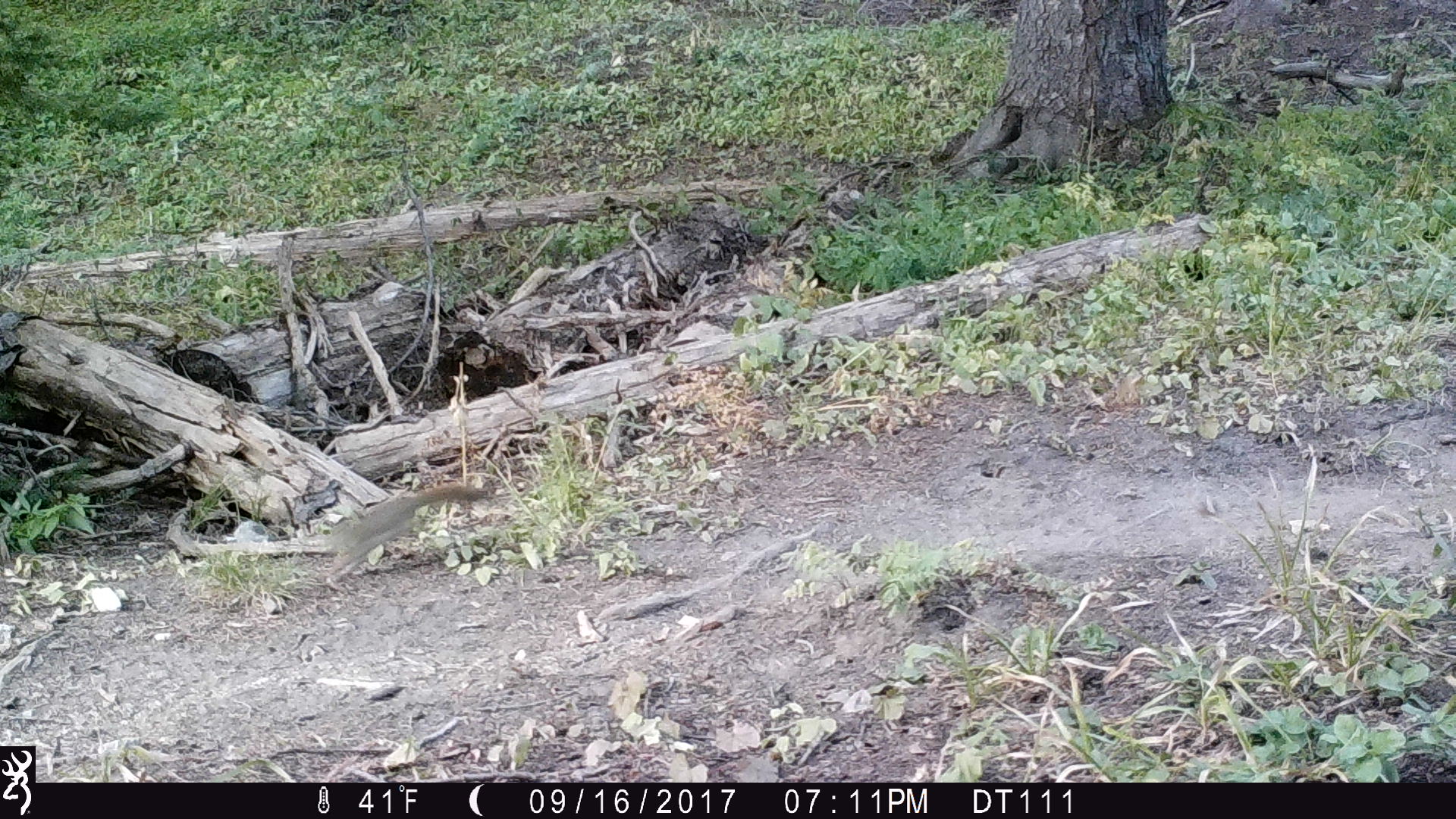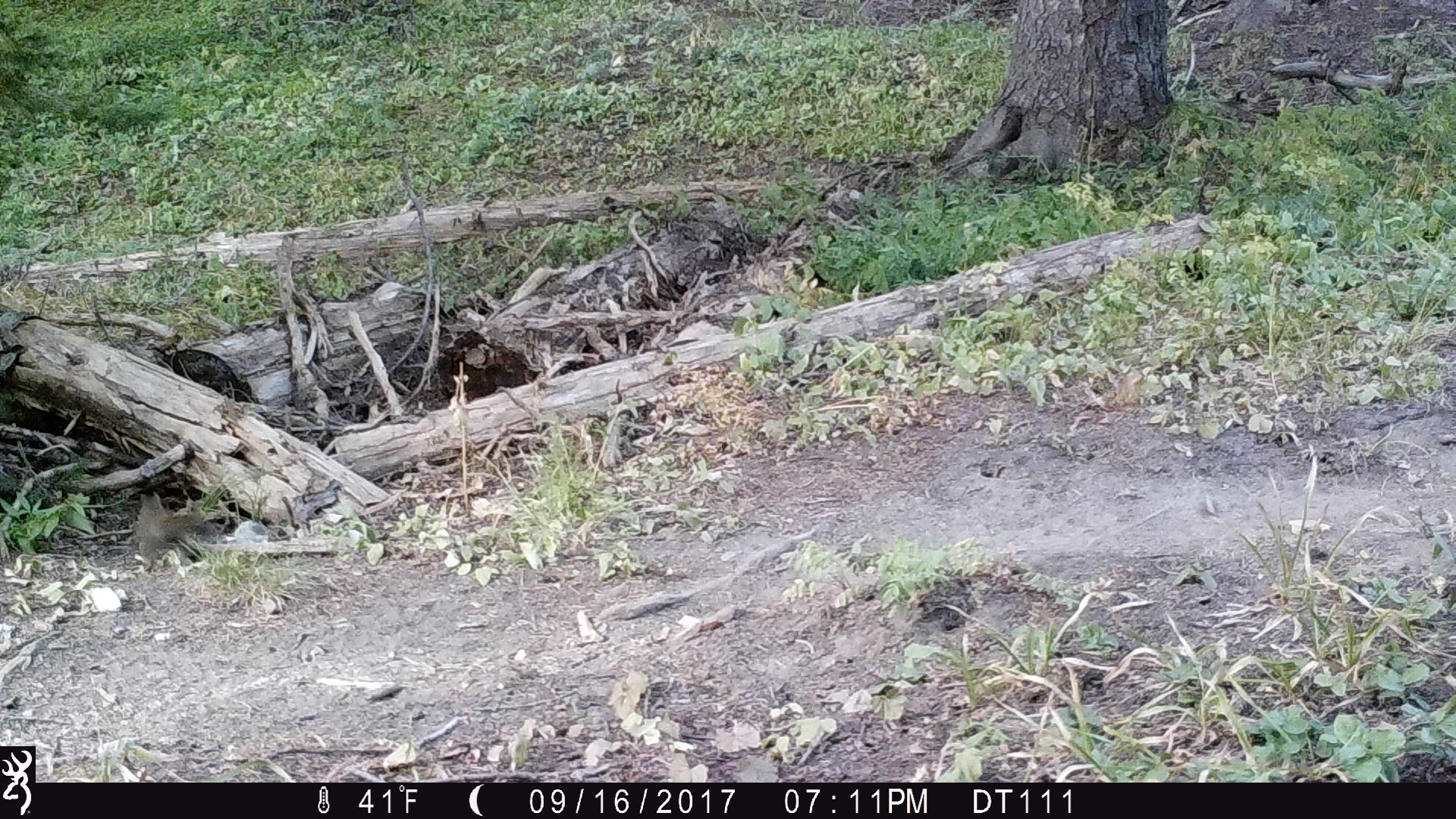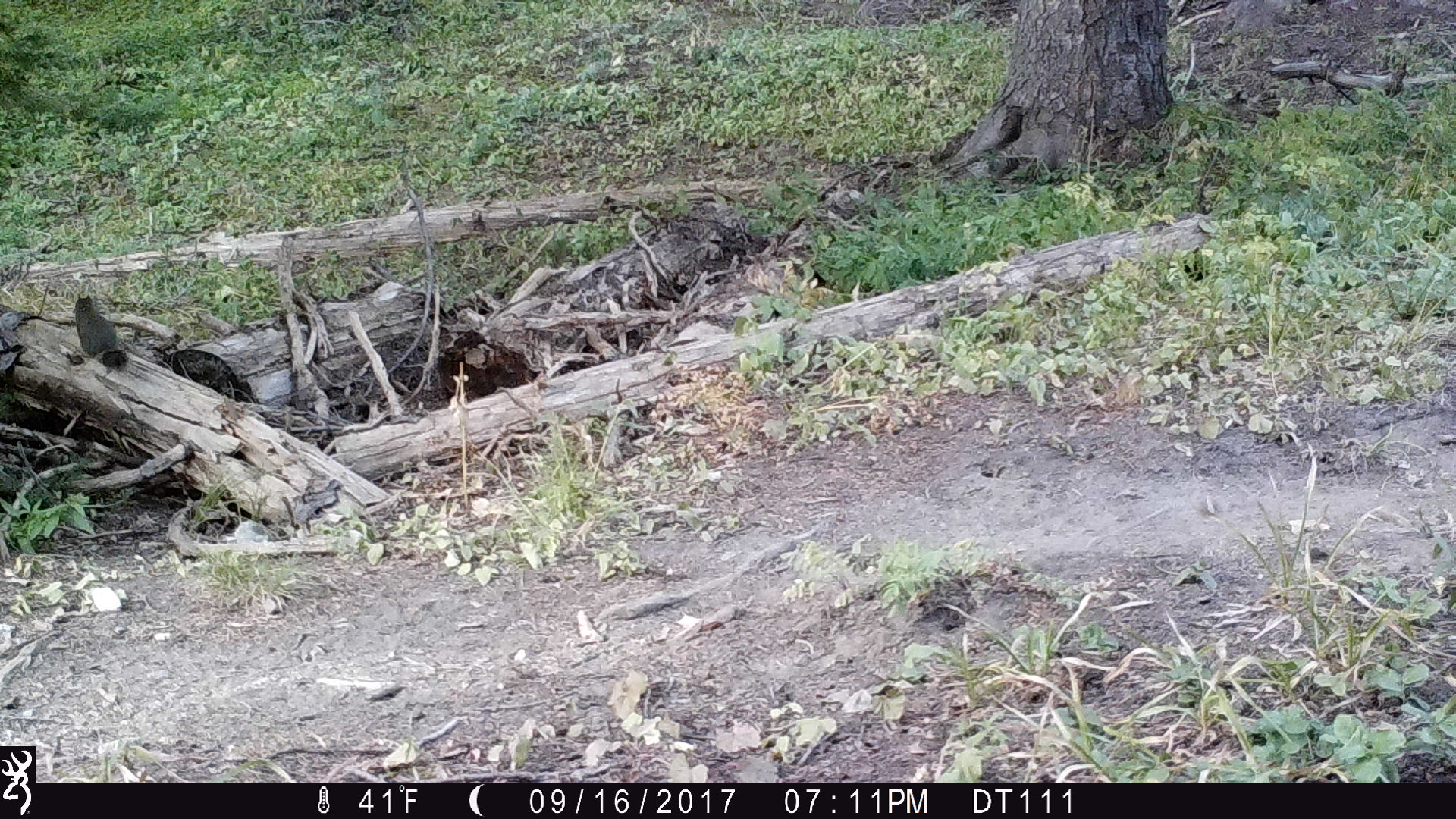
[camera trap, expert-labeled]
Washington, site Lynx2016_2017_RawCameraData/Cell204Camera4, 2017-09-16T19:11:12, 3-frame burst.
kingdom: Animalia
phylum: Chordata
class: Mammalia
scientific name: Mammalia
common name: small mammal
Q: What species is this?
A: Small mammal (Mammalia).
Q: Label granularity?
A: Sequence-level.